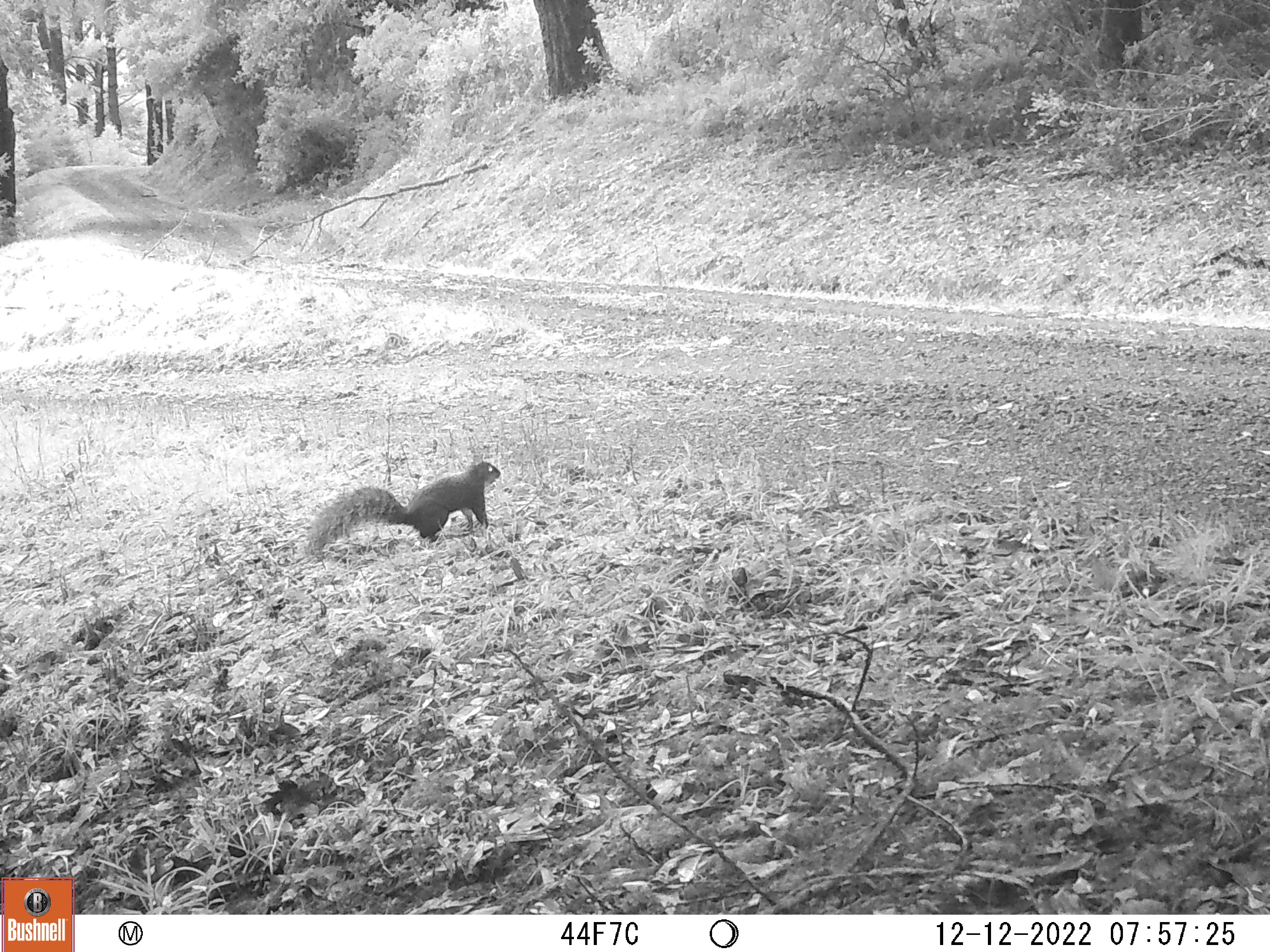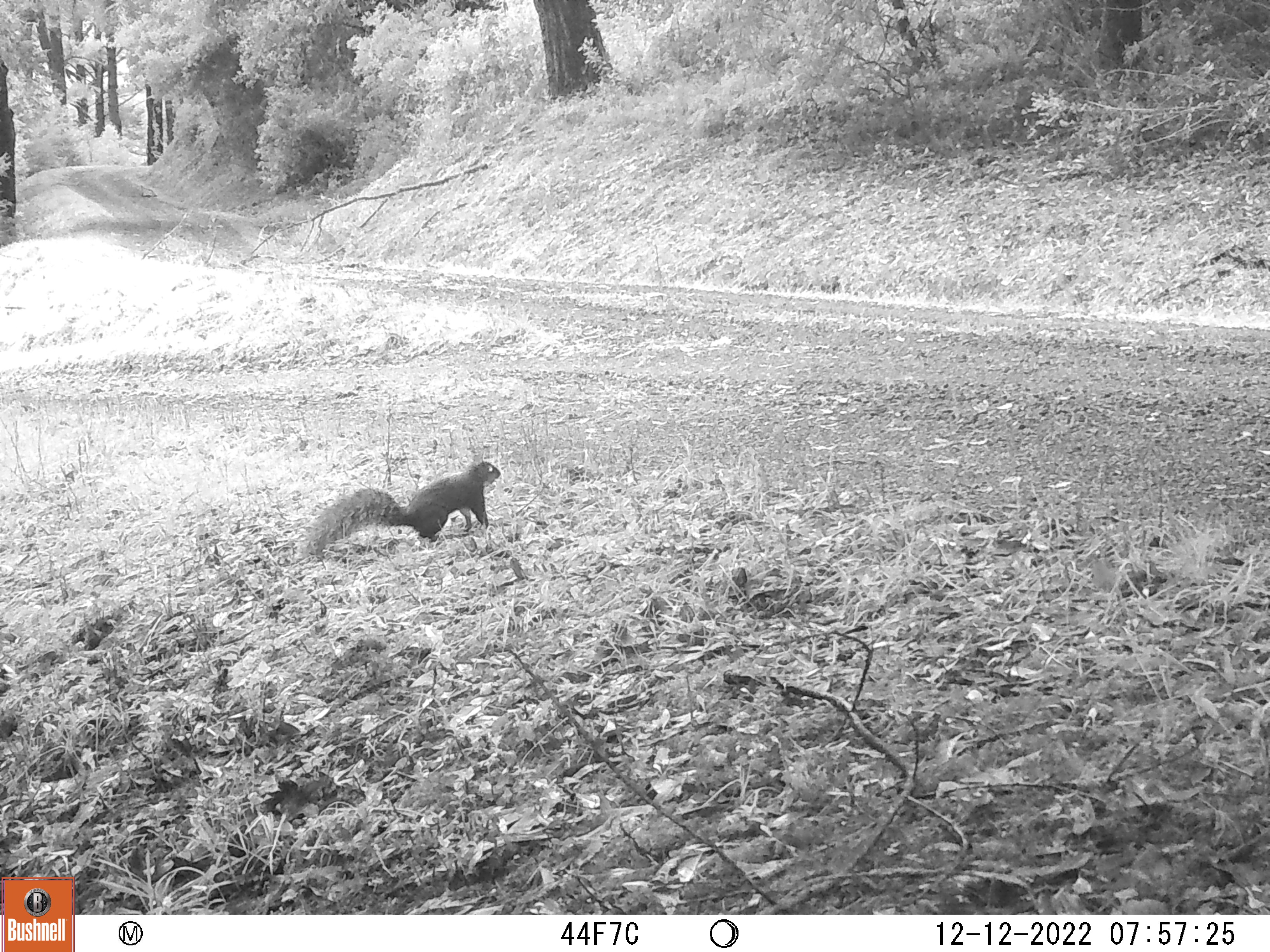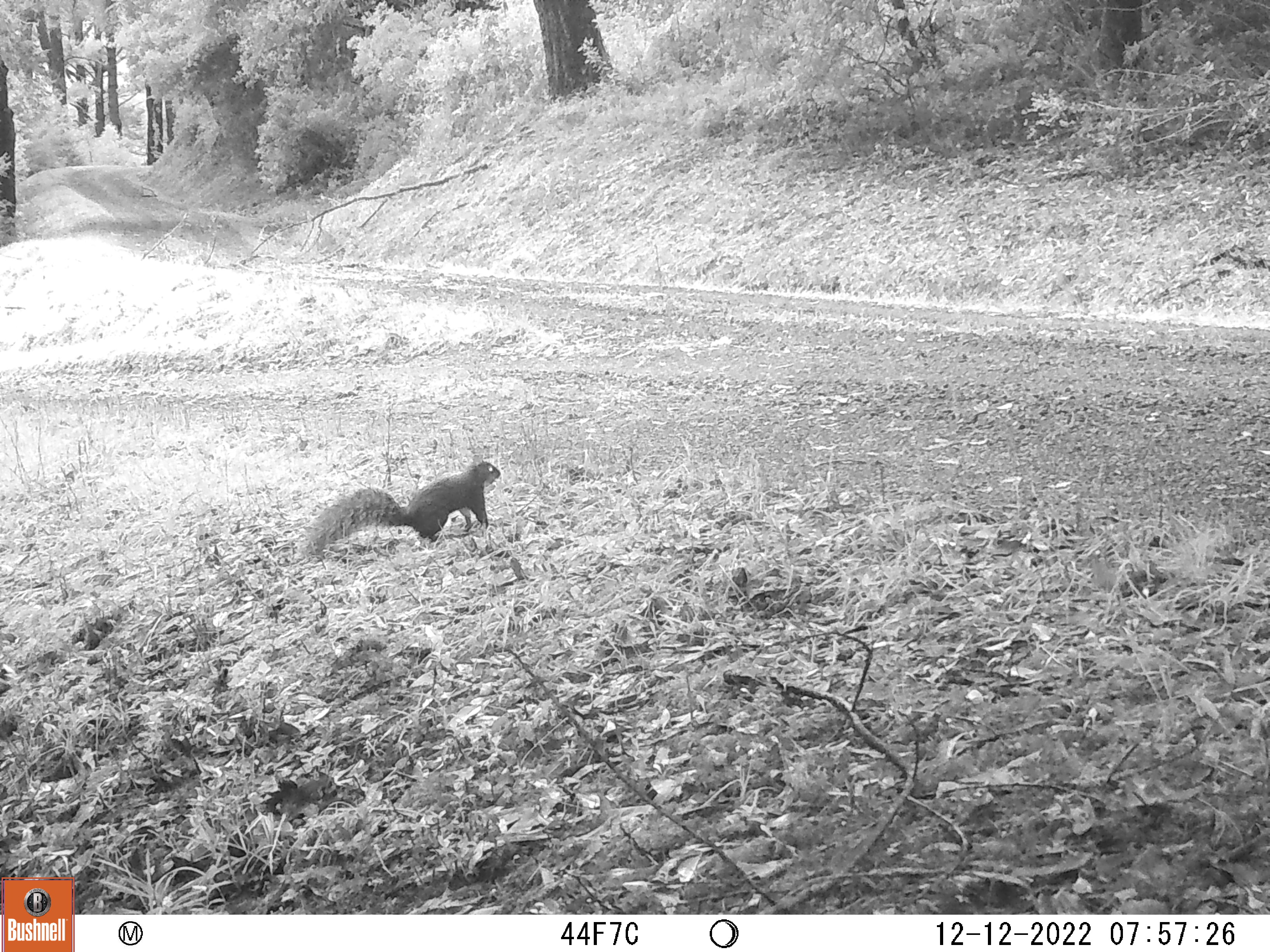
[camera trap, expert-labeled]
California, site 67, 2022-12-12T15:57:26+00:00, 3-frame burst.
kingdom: Animalia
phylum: Chordata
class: Mammalia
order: Rodentia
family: Sciuridae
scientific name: Sciuridae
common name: squirrel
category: unknown squirrel